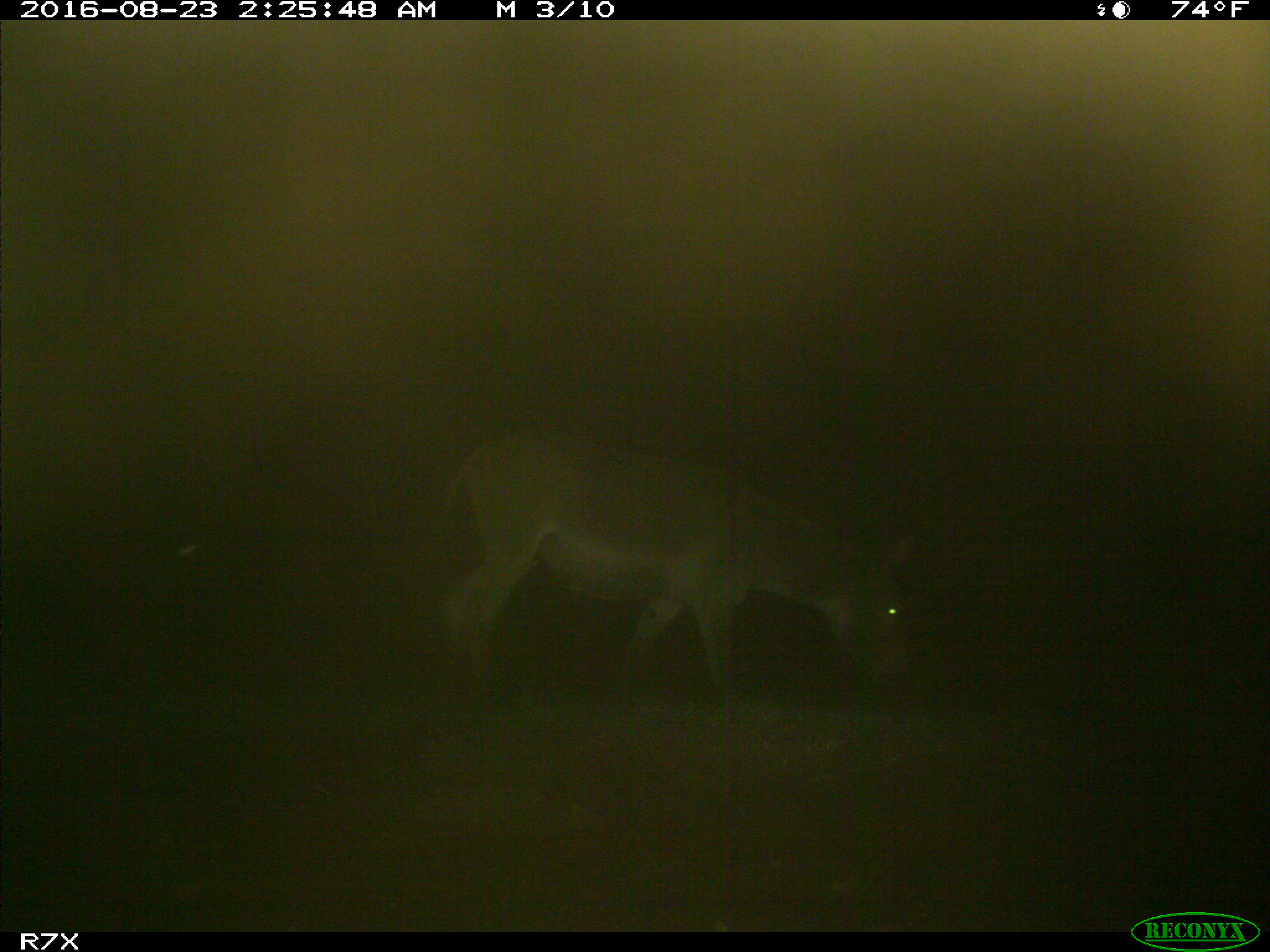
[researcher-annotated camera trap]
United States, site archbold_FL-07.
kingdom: Animalia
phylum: Chordata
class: Mammalia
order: Perissodactyla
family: Equidae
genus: Equus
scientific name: Equus africanus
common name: african wild ass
Equus africanus (african wild ass).